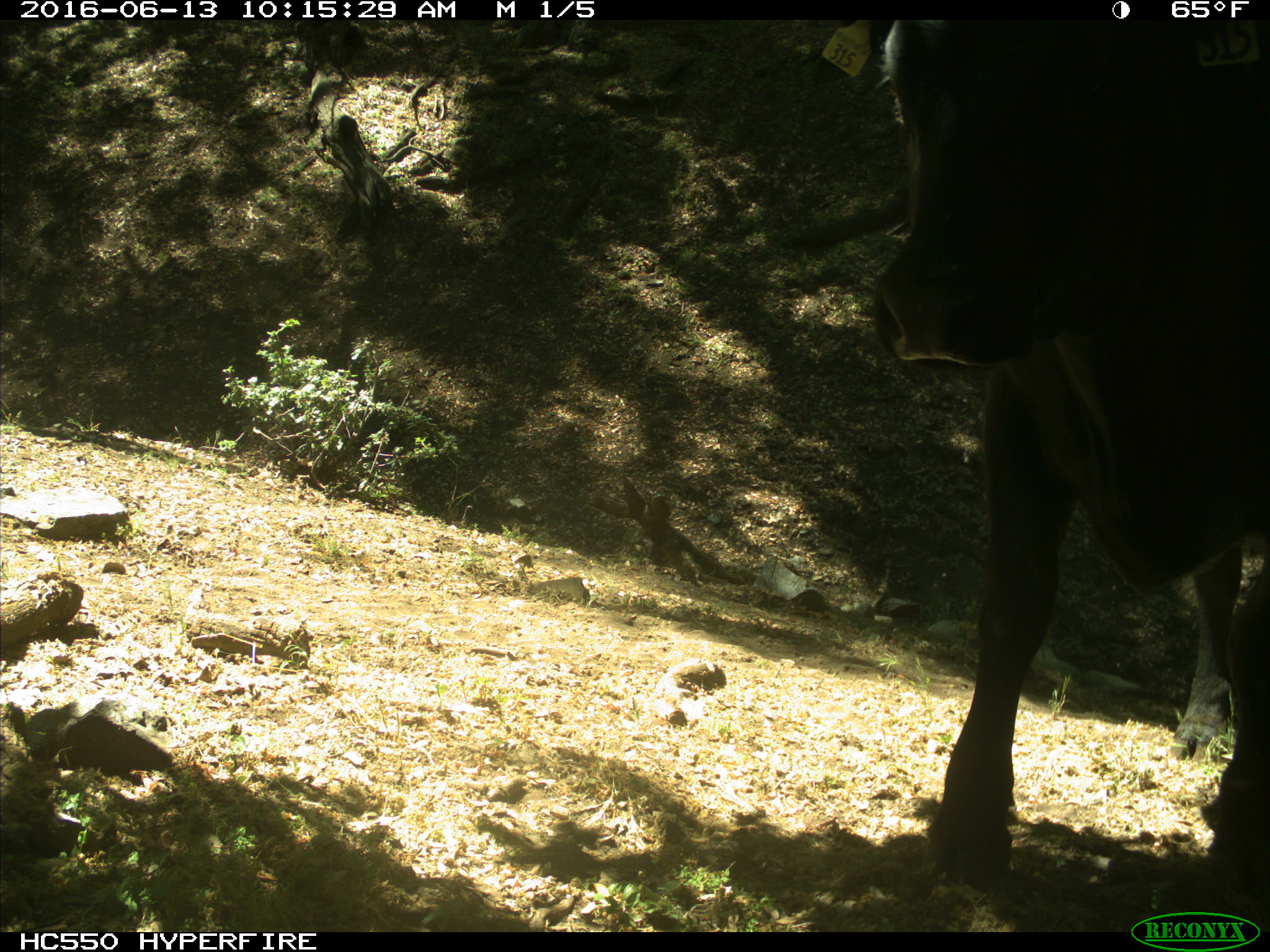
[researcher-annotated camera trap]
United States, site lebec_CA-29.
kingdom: Animalia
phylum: Chordata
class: Mammalia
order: Artiodactyla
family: Bovidae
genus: Bos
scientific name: Bos taurus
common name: domestic cow